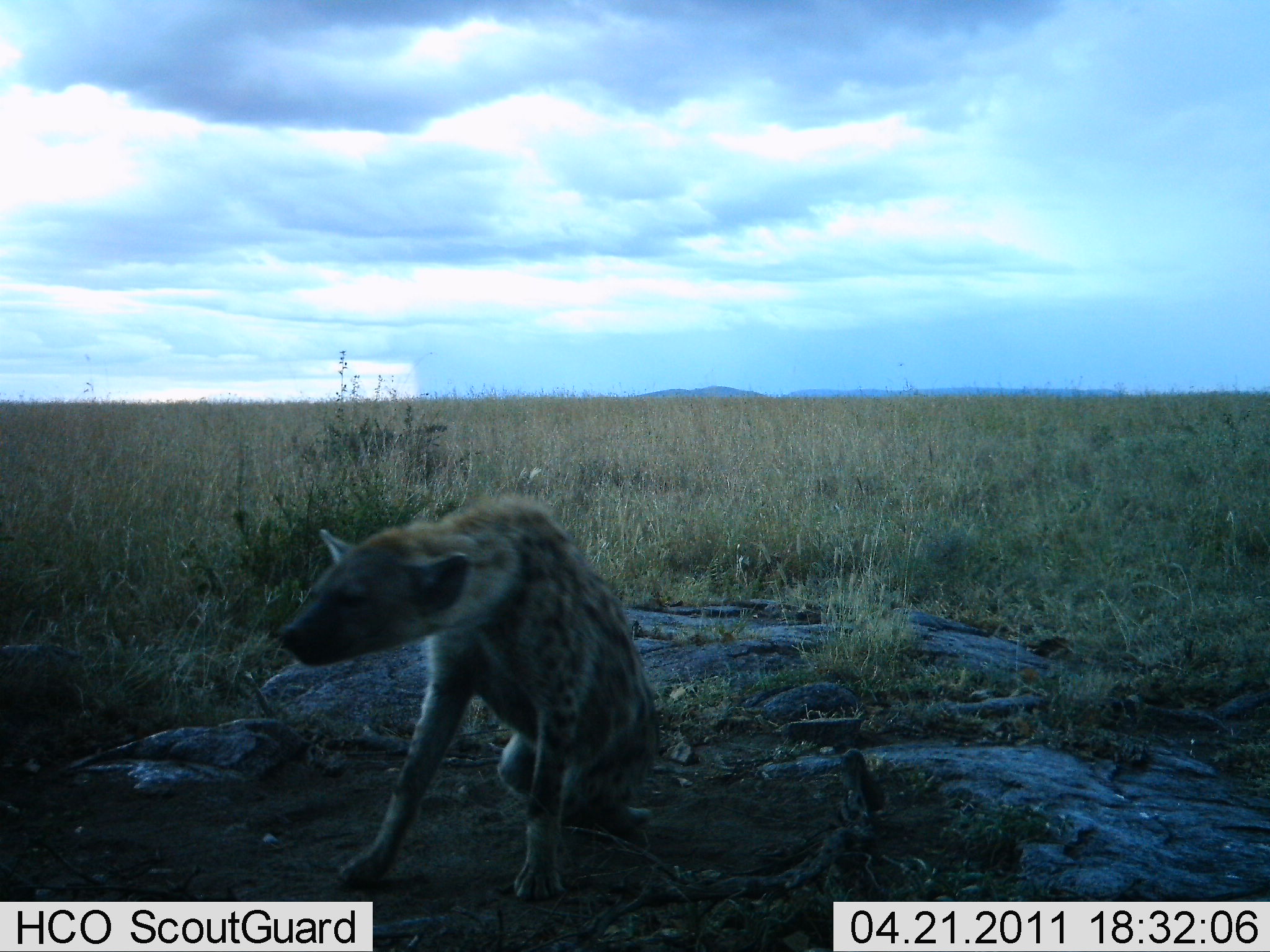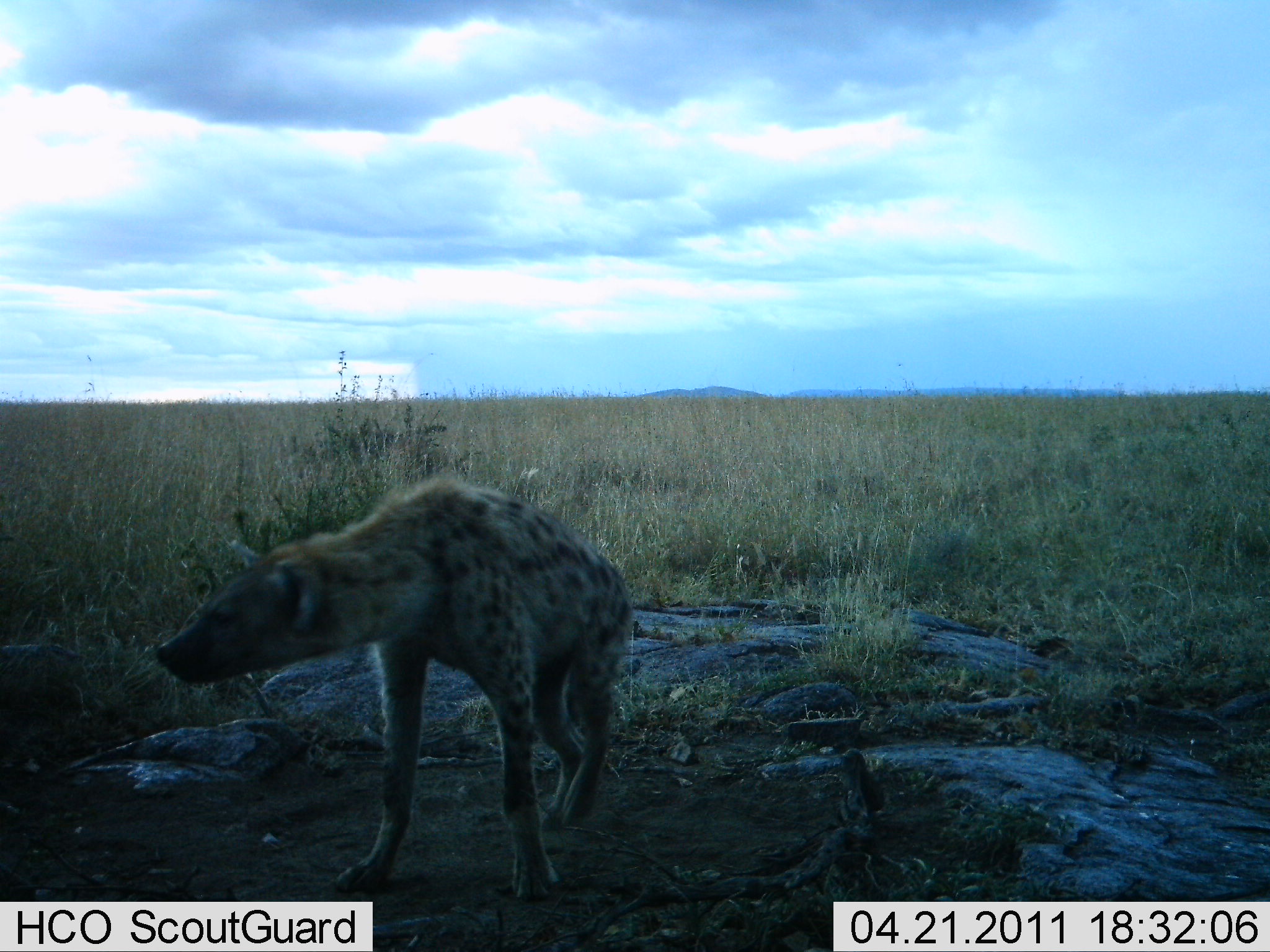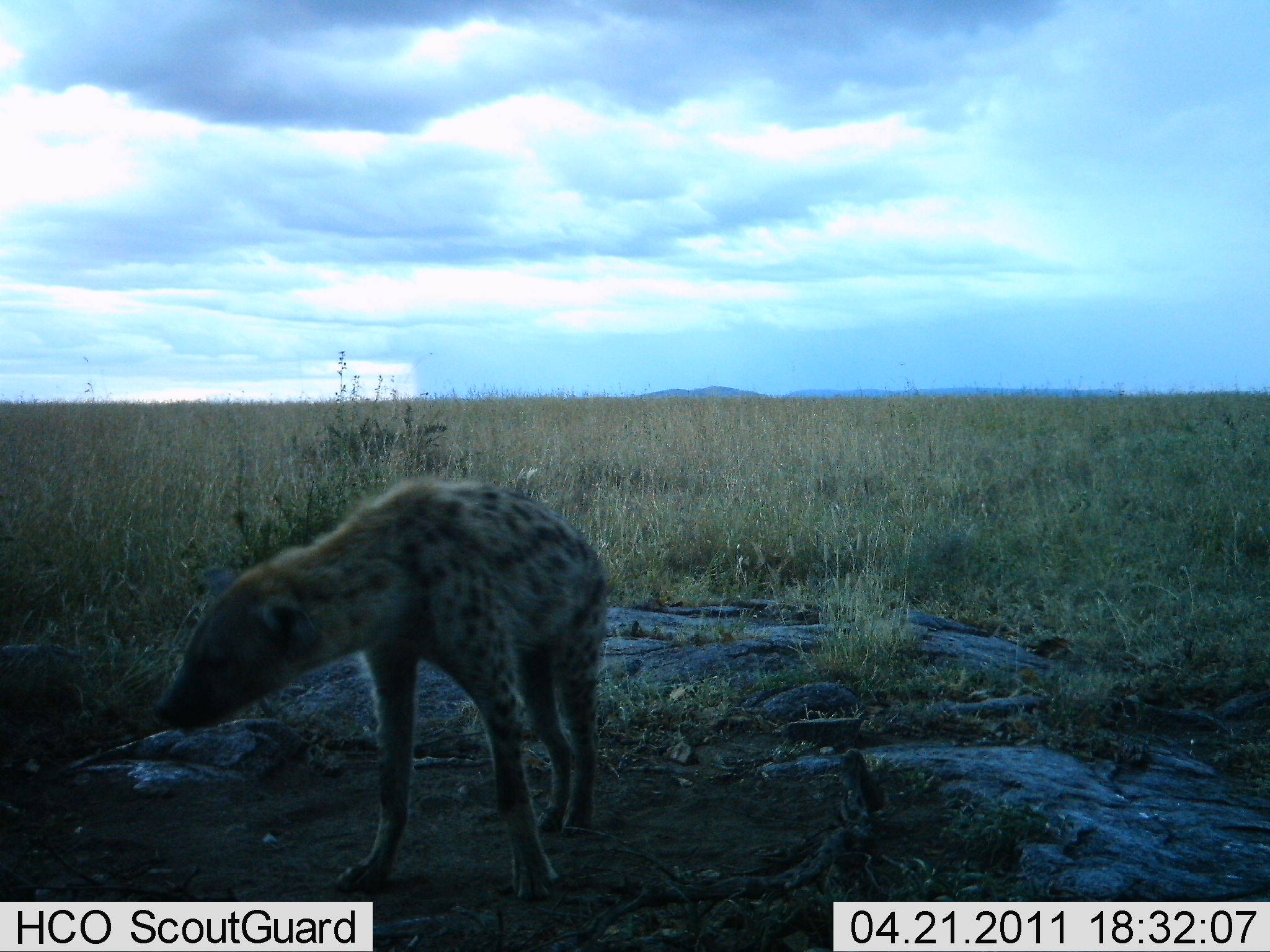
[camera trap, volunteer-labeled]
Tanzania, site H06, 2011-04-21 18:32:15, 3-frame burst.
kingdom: Animalia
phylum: Chordata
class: Mammalia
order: Carnivora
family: Hyaenidae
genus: Crocuta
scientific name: Crocuta crocuta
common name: spotted hyena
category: hyenaspotted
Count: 1.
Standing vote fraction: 20%.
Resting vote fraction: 60%.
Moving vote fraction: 30%.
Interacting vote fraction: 0%.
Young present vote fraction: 0%.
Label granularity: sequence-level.